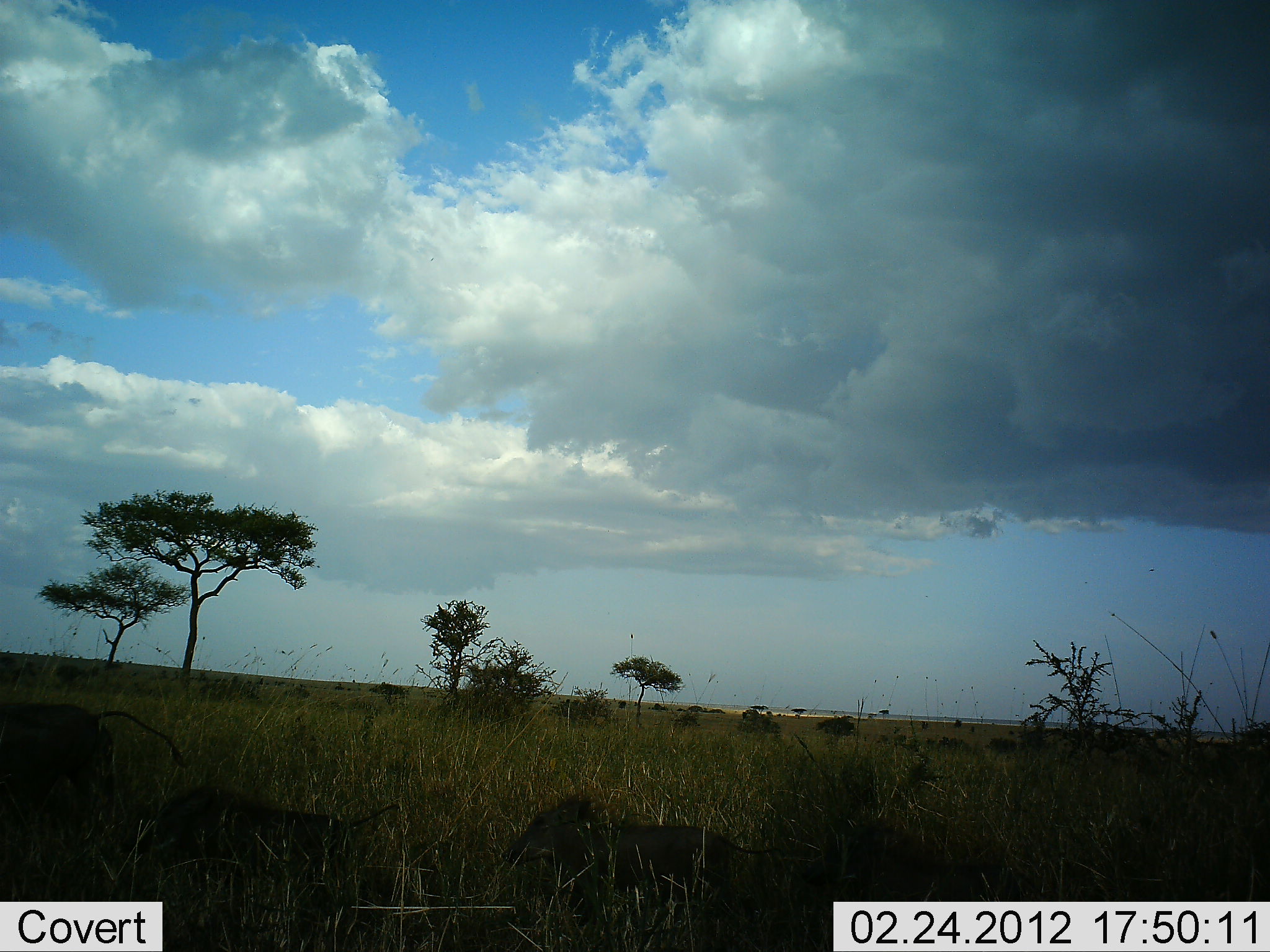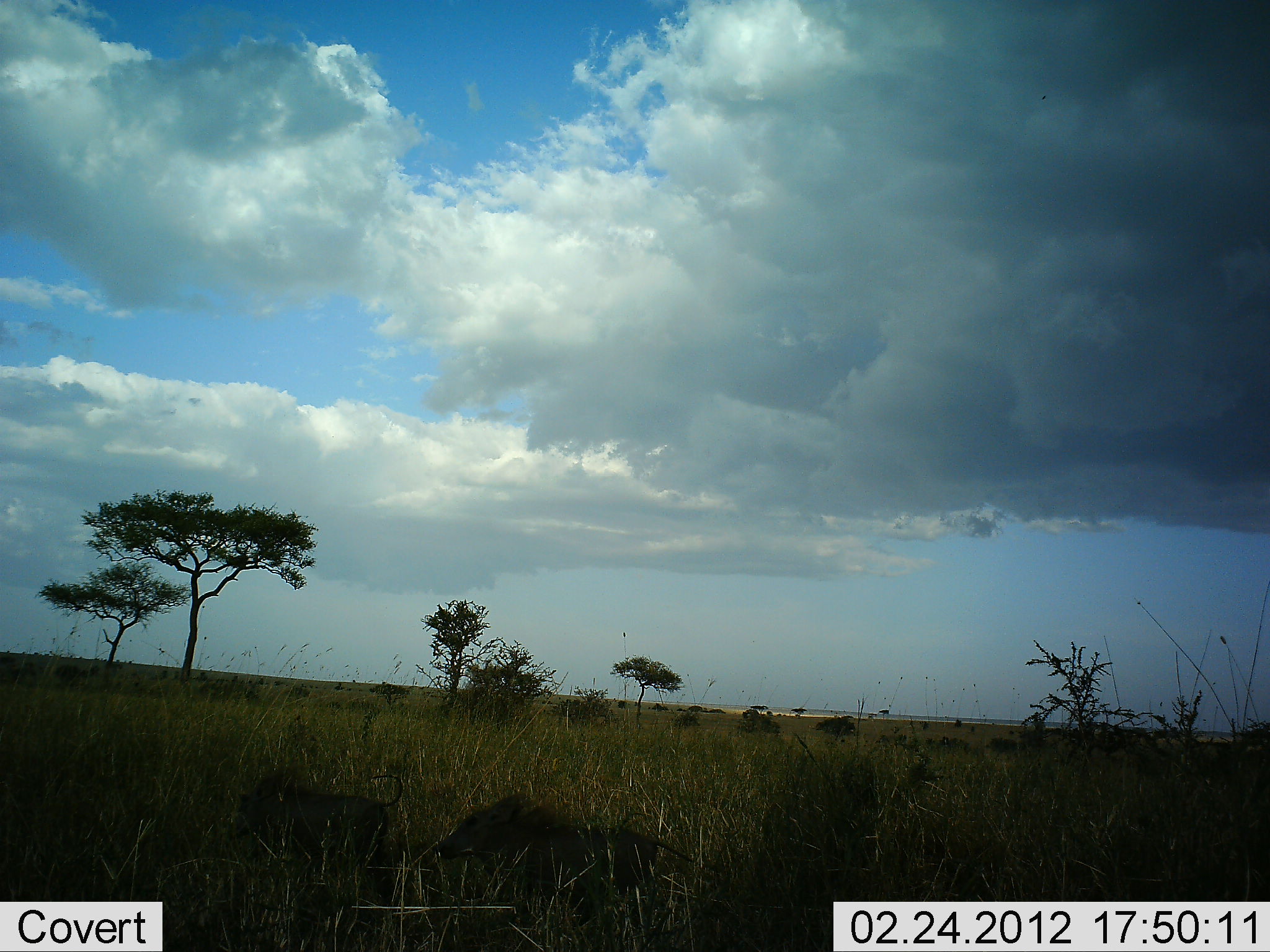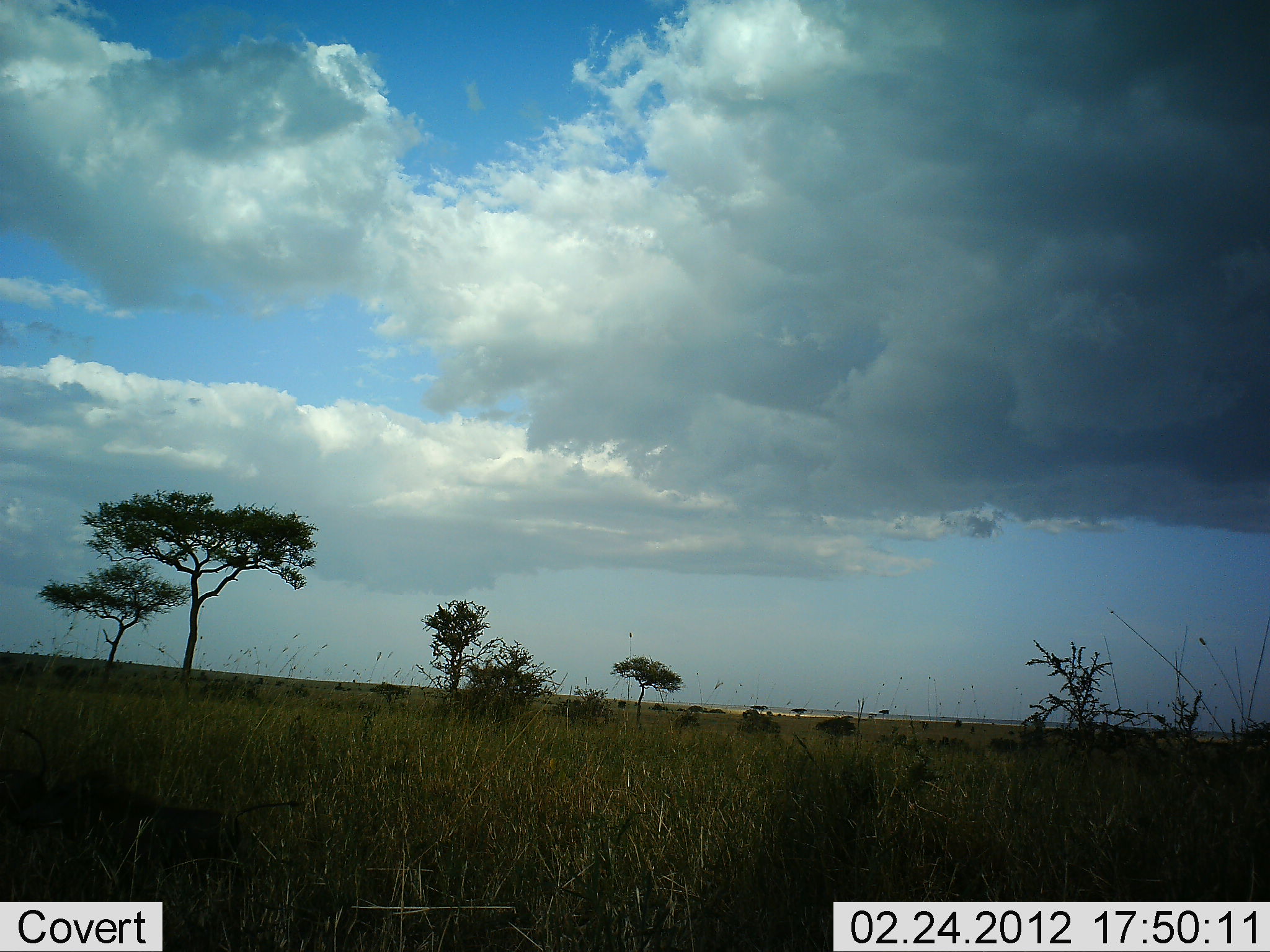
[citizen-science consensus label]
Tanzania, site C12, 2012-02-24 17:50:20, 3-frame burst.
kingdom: Animalia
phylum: Chordata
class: Mammalia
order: Artiodactyla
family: Suidae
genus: Phacochoerus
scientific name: Phacochoerus africanus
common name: warthog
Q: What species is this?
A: Warthog (Phacochoerus africanus).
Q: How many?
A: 3.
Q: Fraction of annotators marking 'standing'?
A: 0%.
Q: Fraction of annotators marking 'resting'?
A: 0%.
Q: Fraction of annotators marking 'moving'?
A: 94%.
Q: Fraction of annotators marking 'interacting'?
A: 0%.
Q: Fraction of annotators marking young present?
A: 56%.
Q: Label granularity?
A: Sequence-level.